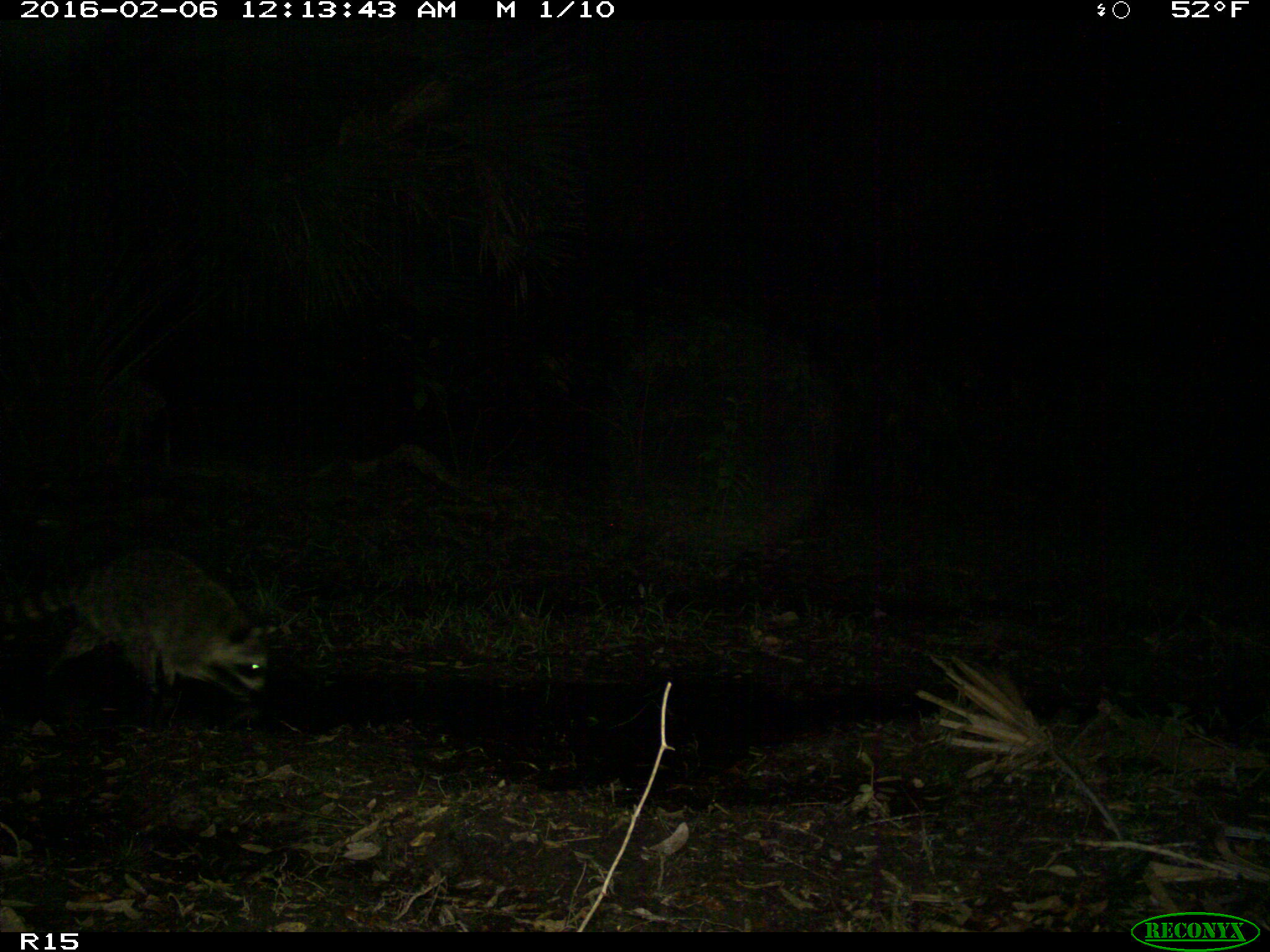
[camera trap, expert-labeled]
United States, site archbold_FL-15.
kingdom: Animalia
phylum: Chordata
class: Mammalia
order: Carnivora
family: Procyonidae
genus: Procyon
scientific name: Procyon lotor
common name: common raccoon